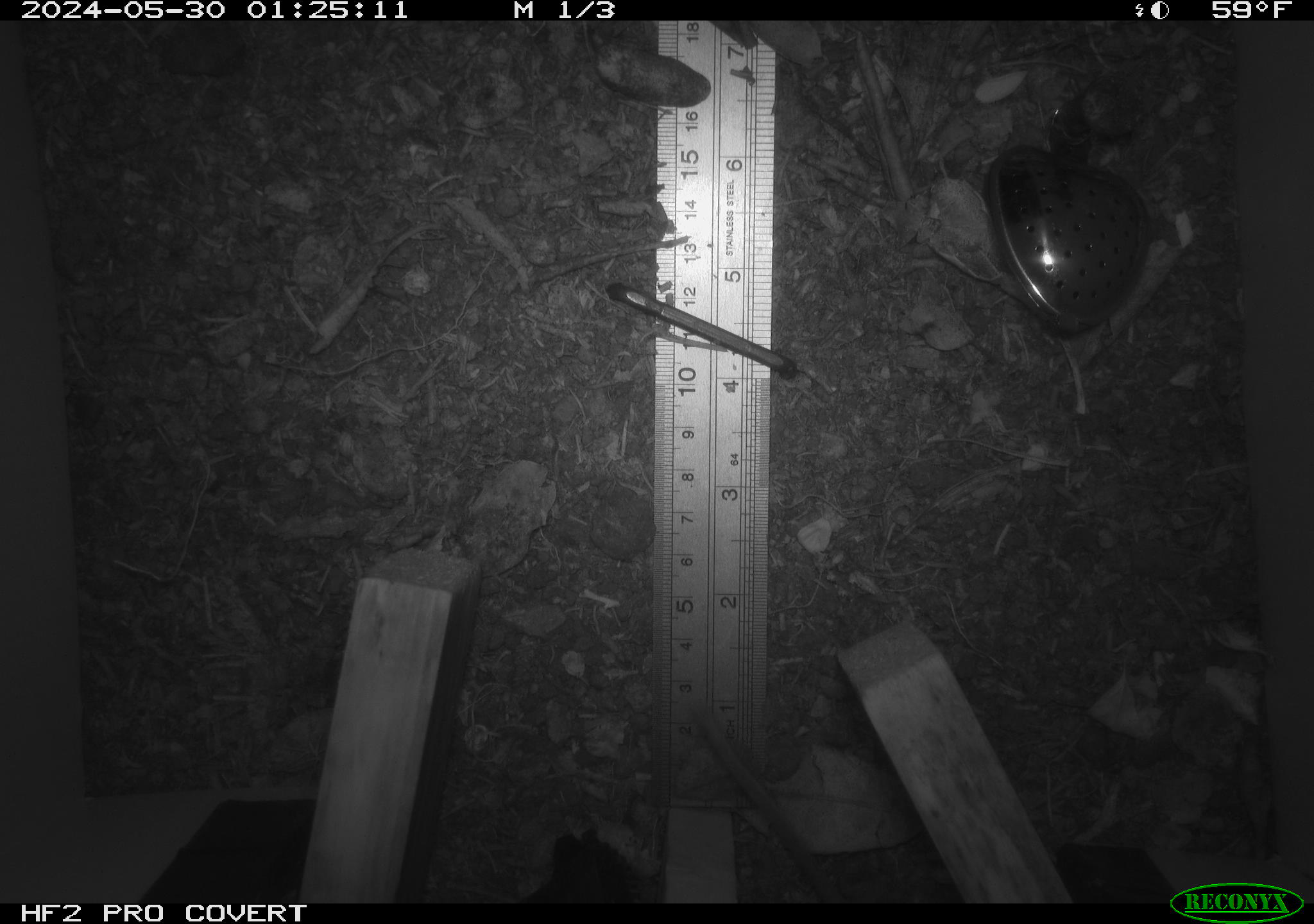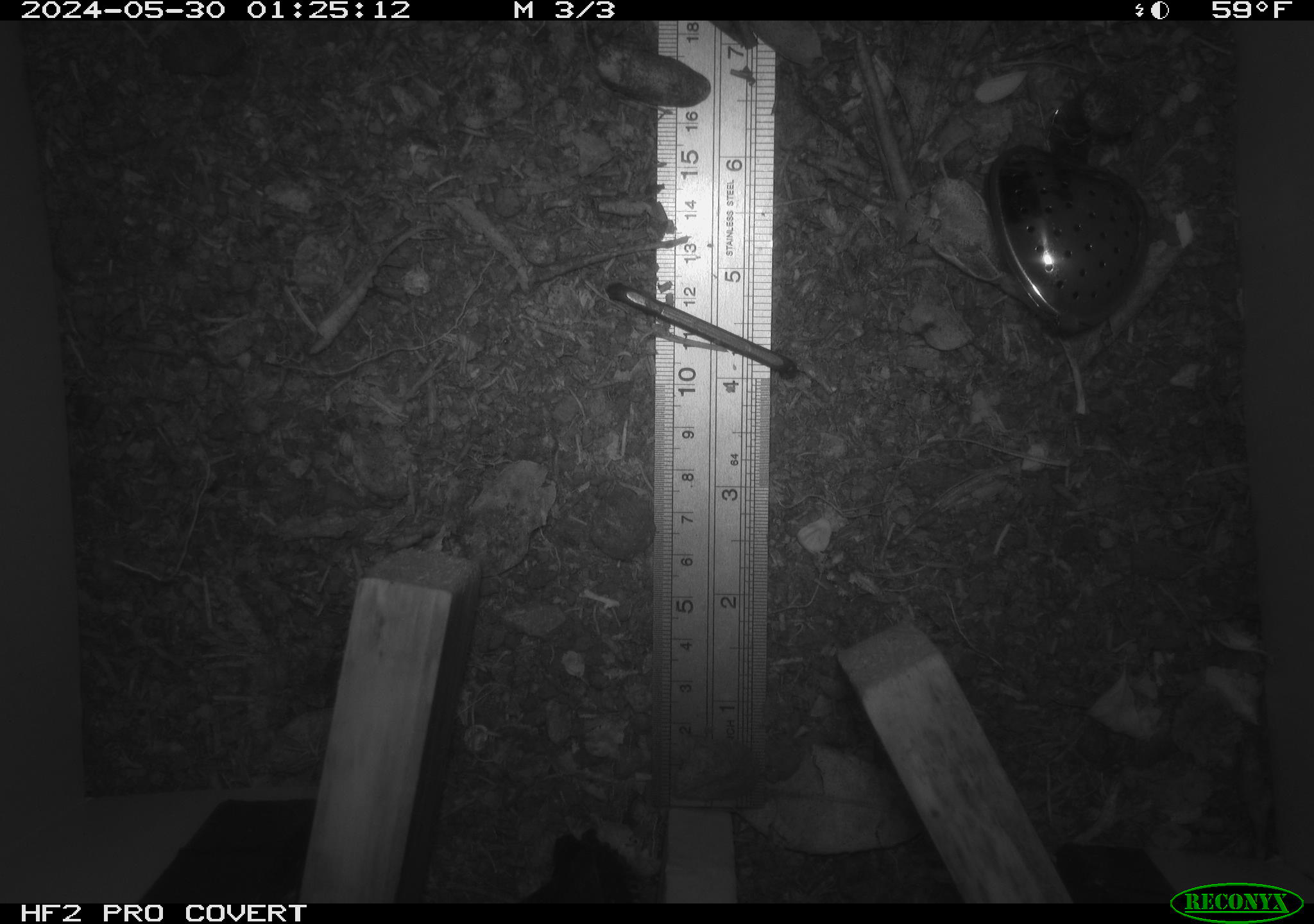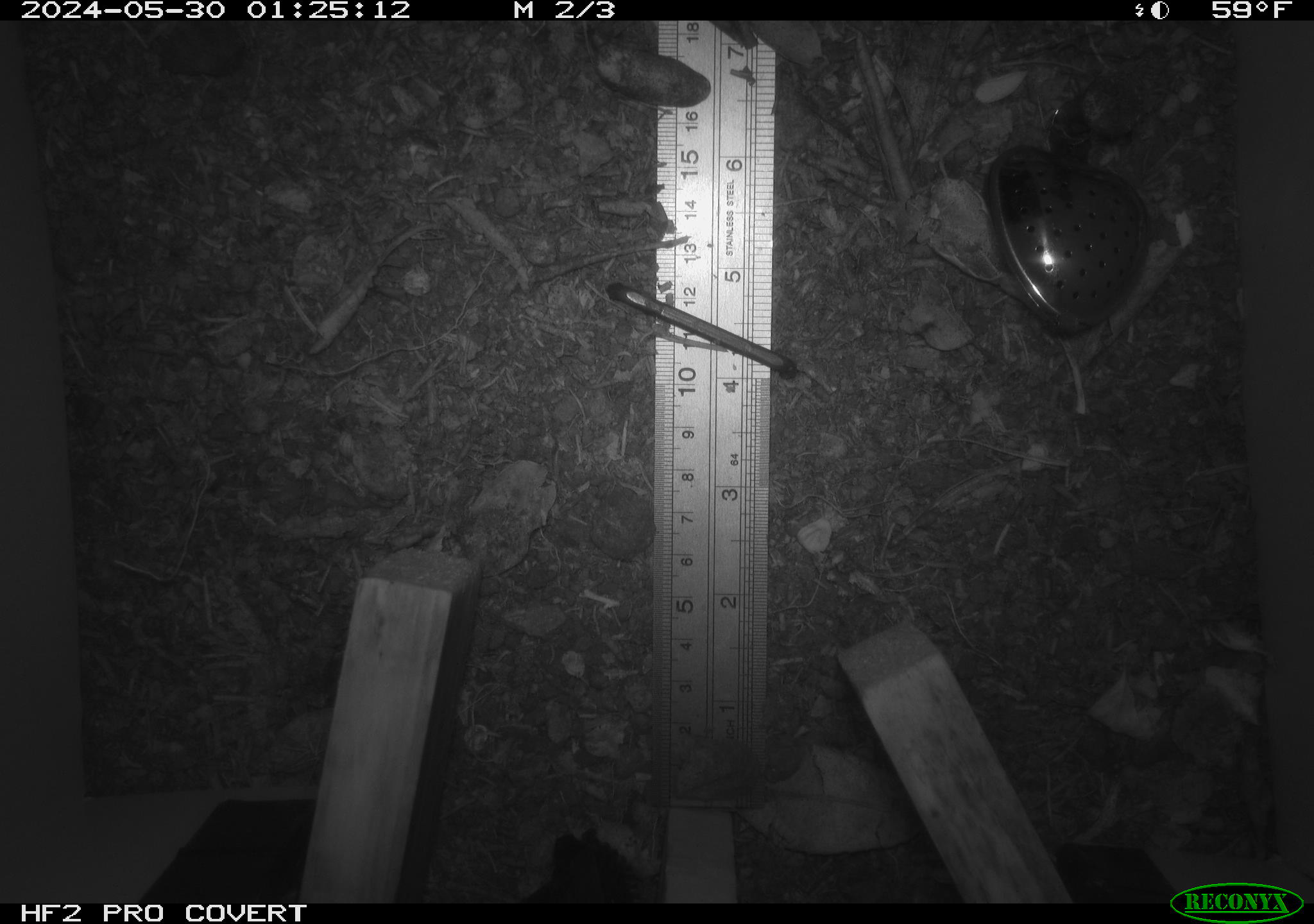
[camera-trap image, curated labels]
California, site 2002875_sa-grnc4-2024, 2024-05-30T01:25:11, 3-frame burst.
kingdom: Animalia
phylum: Chordata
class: Mammalia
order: Rodentia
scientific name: Rodentia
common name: rodent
Rodent (Rodentia).